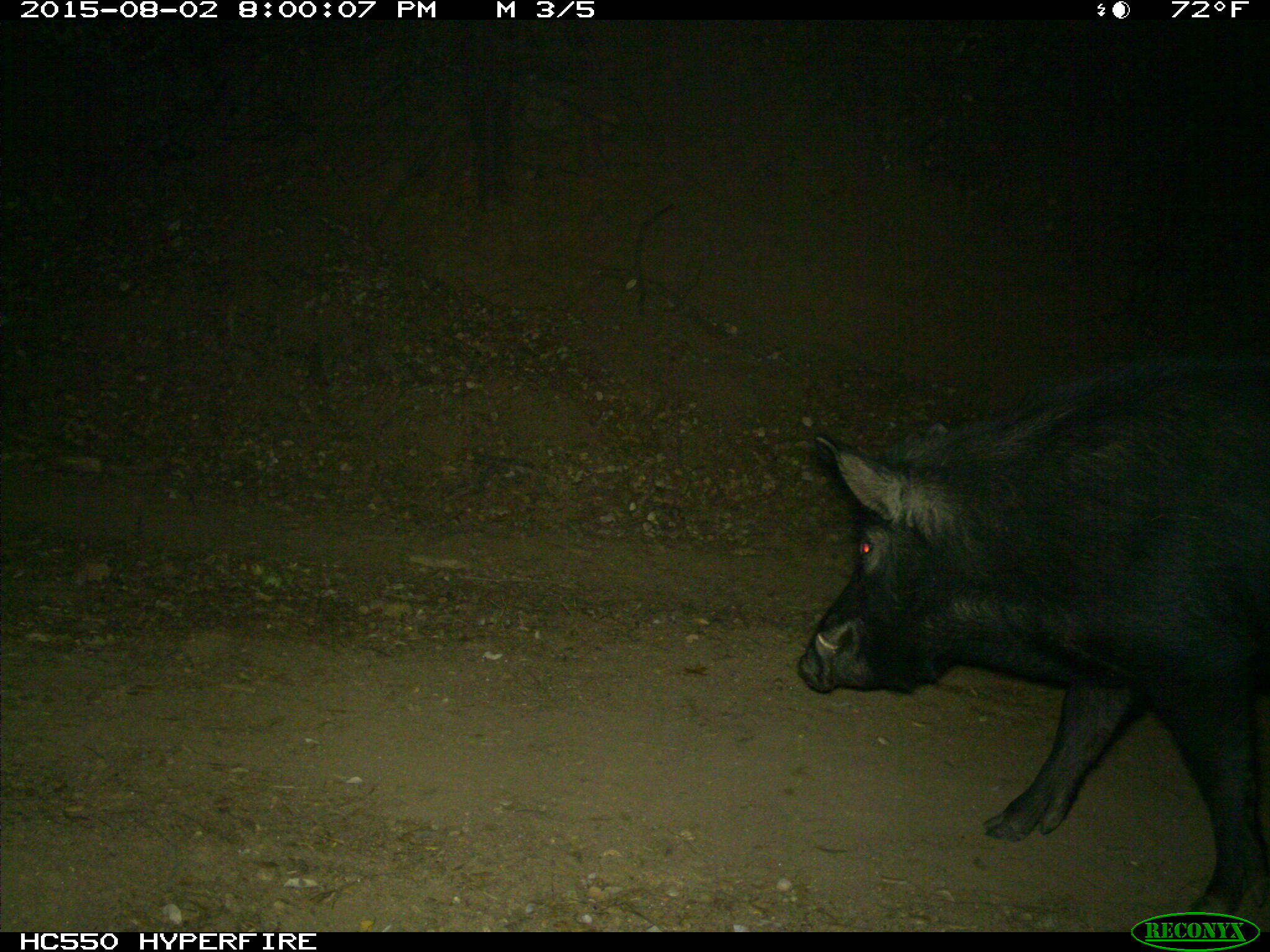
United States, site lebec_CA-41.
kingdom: Animalia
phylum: Chordata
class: Mammalia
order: Artiodactyla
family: Suidae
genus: Sus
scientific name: Sus scrofa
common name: wild boar